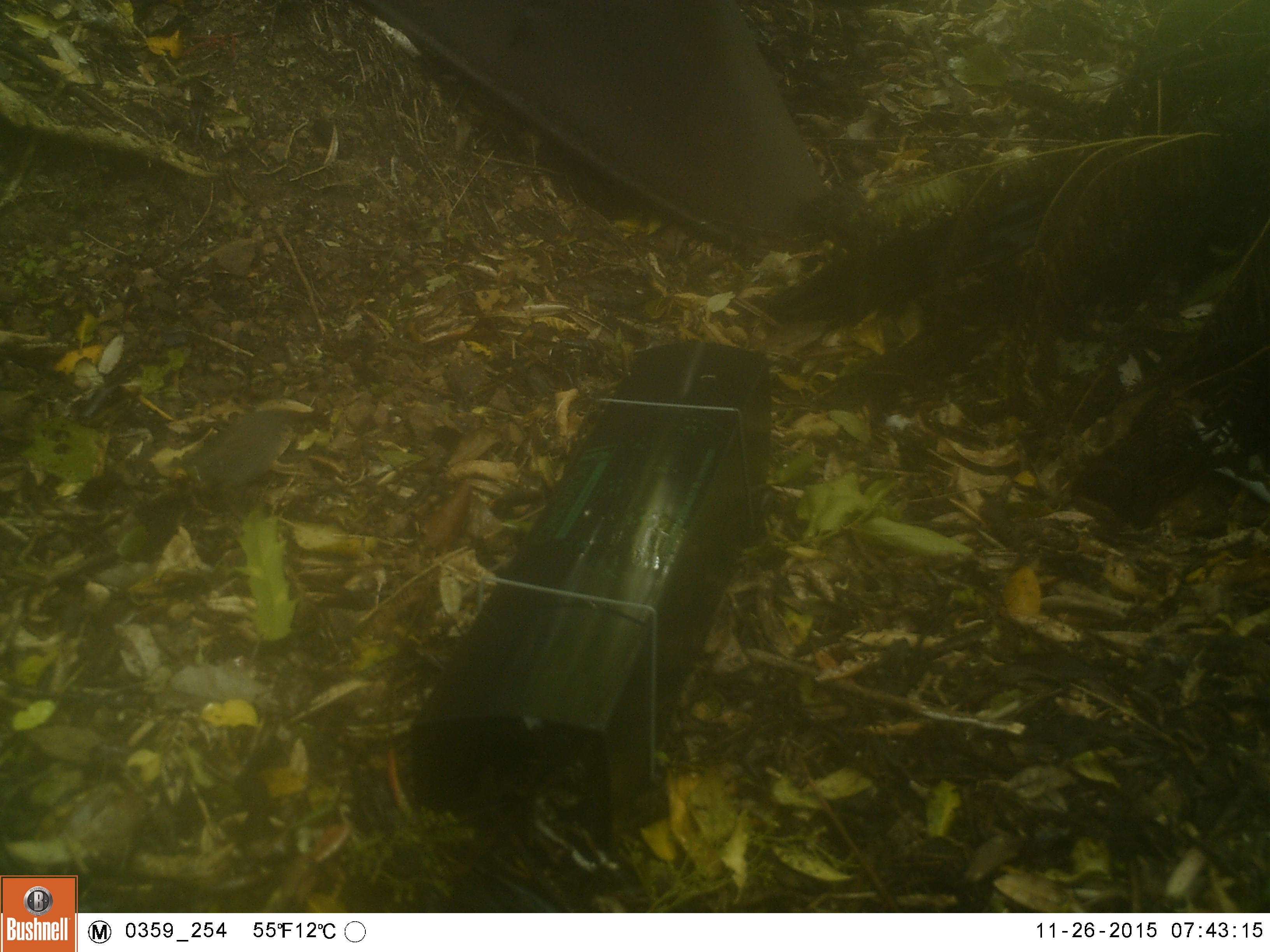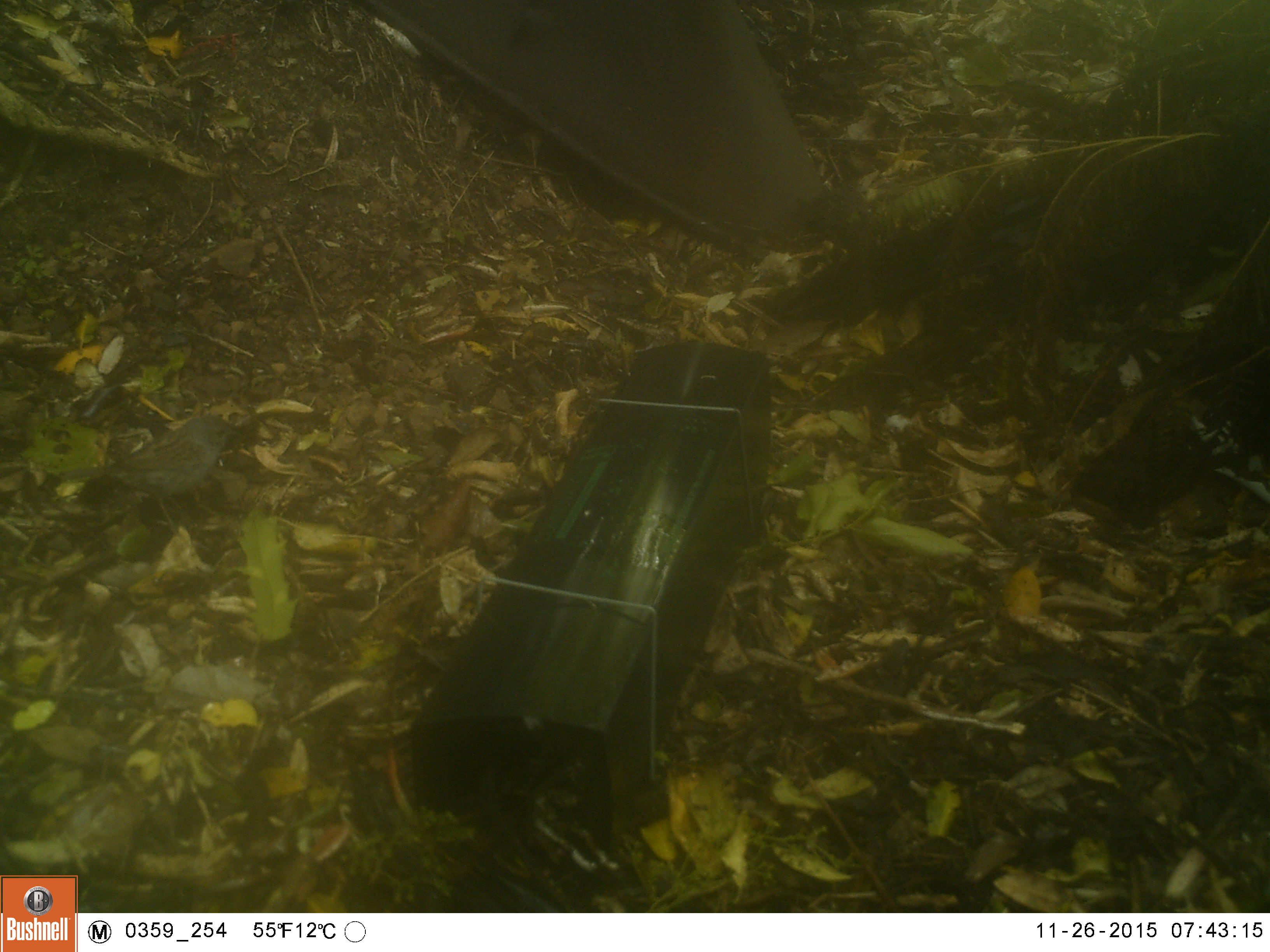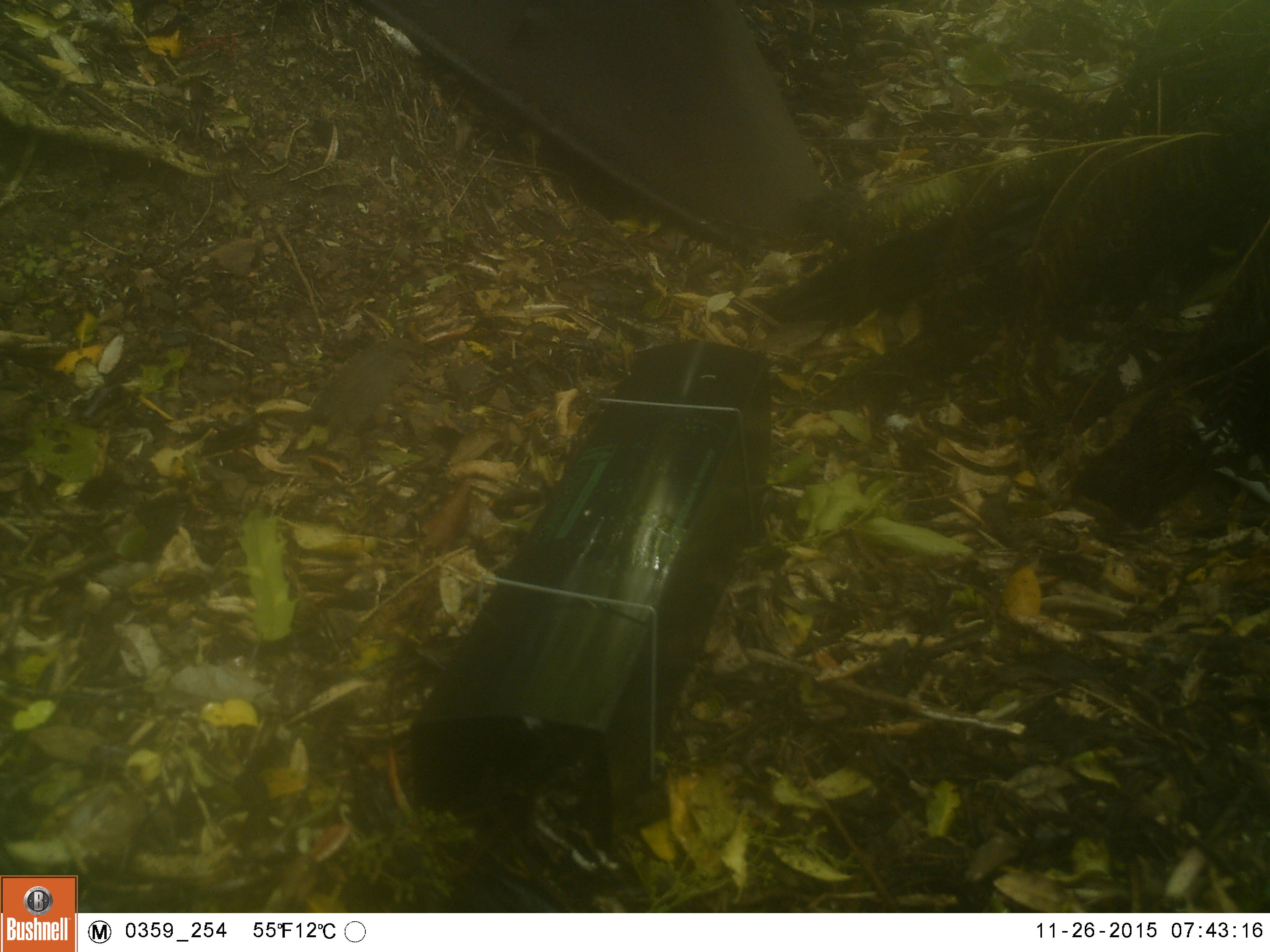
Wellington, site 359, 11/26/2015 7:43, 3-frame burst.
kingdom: Animalia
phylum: Chordata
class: Aves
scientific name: Aves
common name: bird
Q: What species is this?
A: Bird (Aves).